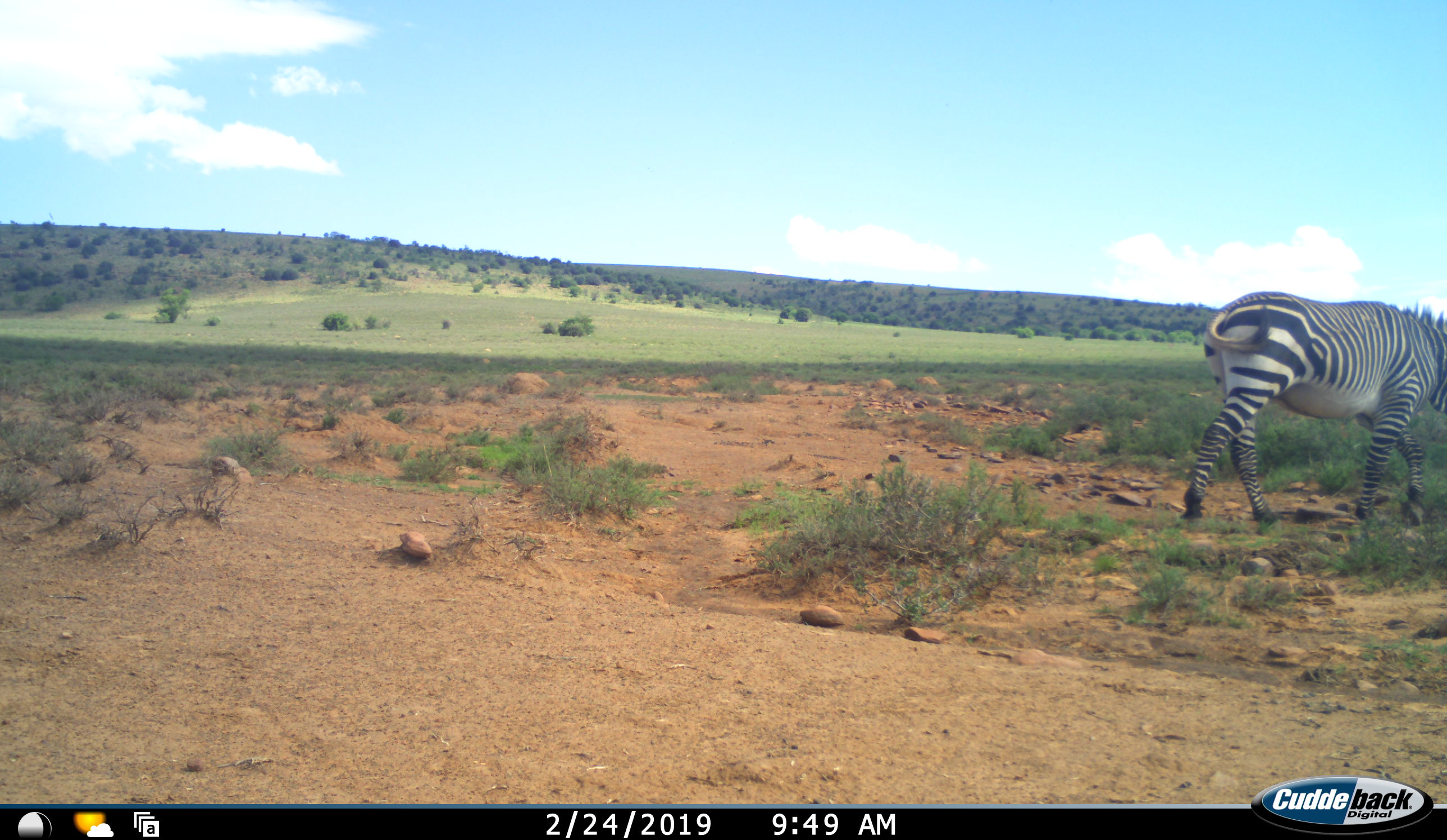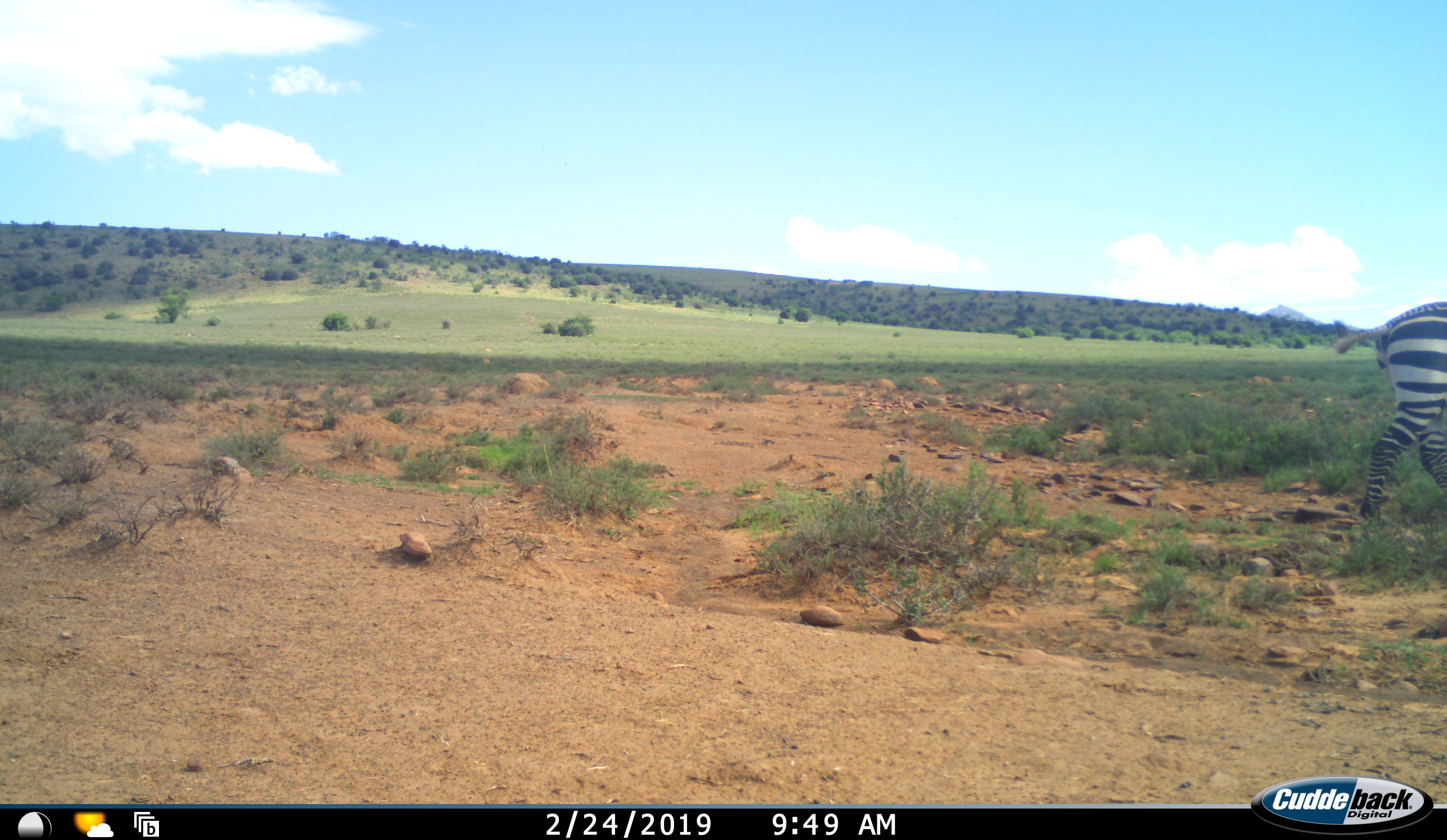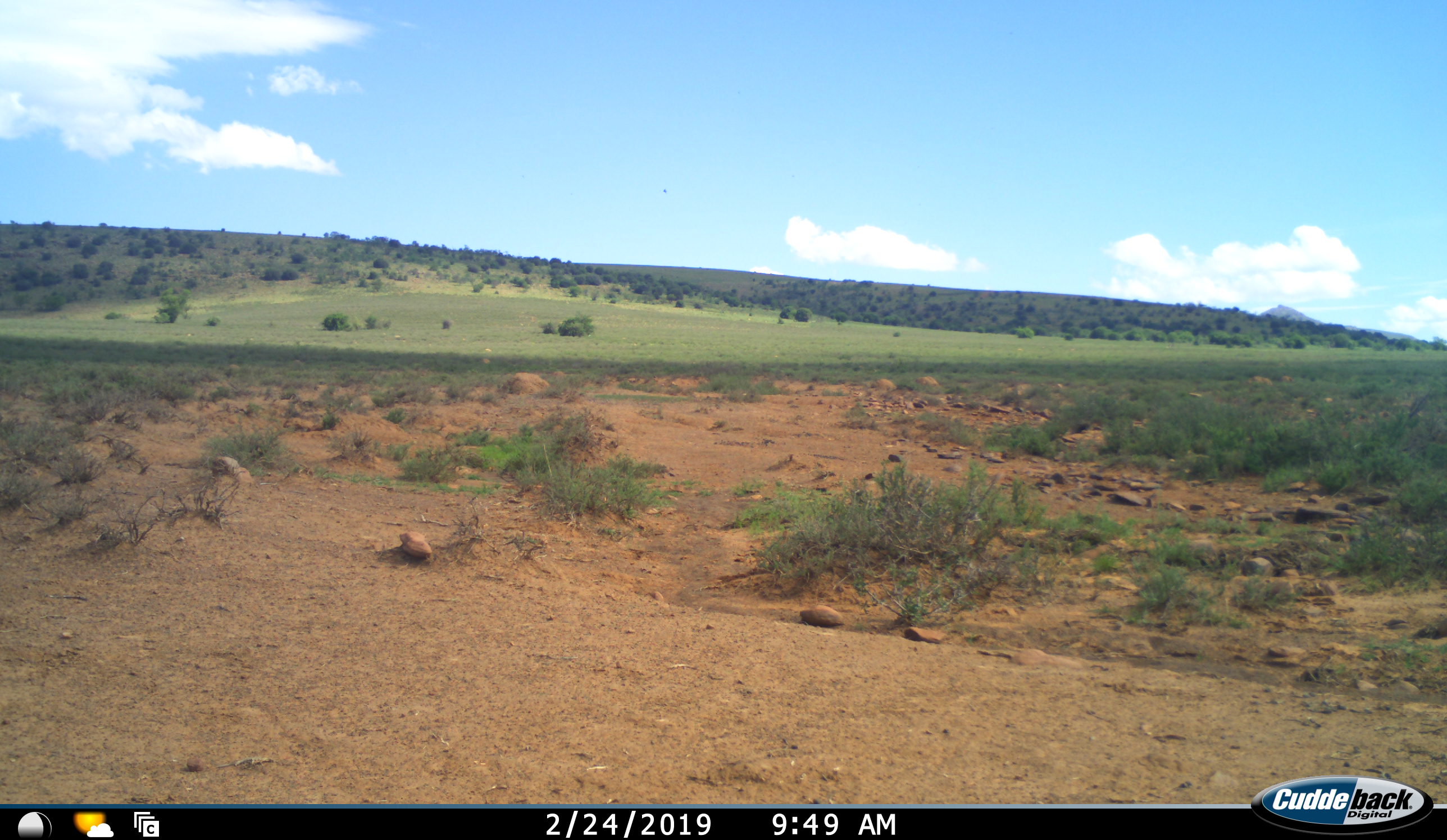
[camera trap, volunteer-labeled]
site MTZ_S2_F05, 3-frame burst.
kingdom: Animalia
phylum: Chordata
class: Mammalia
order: Perissodactyla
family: Equidae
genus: Equus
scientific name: Equus zebra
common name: mountain zebra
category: zebramountain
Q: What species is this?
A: Zebramountain (mountain zebra) (Equus zebra).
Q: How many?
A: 1.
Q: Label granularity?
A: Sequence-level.